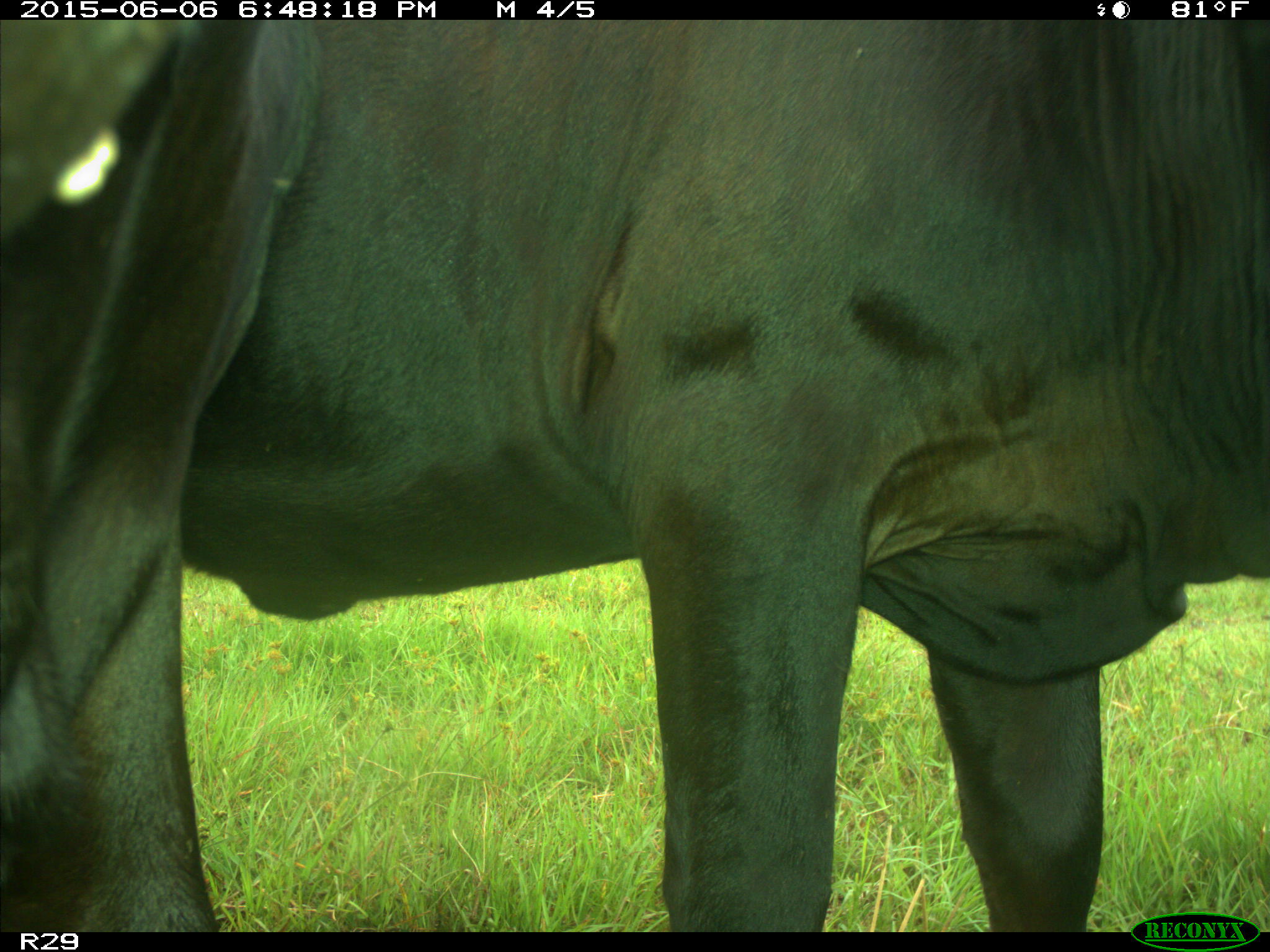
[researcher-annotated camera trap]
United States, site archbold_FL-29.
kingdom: Animalia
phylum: Chordata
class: Mammalia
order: Artiodactyla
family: Bovidae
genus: Bos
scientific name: Bos taurus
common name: domestic cow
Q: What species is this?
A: Bos taurus (domestic cow).